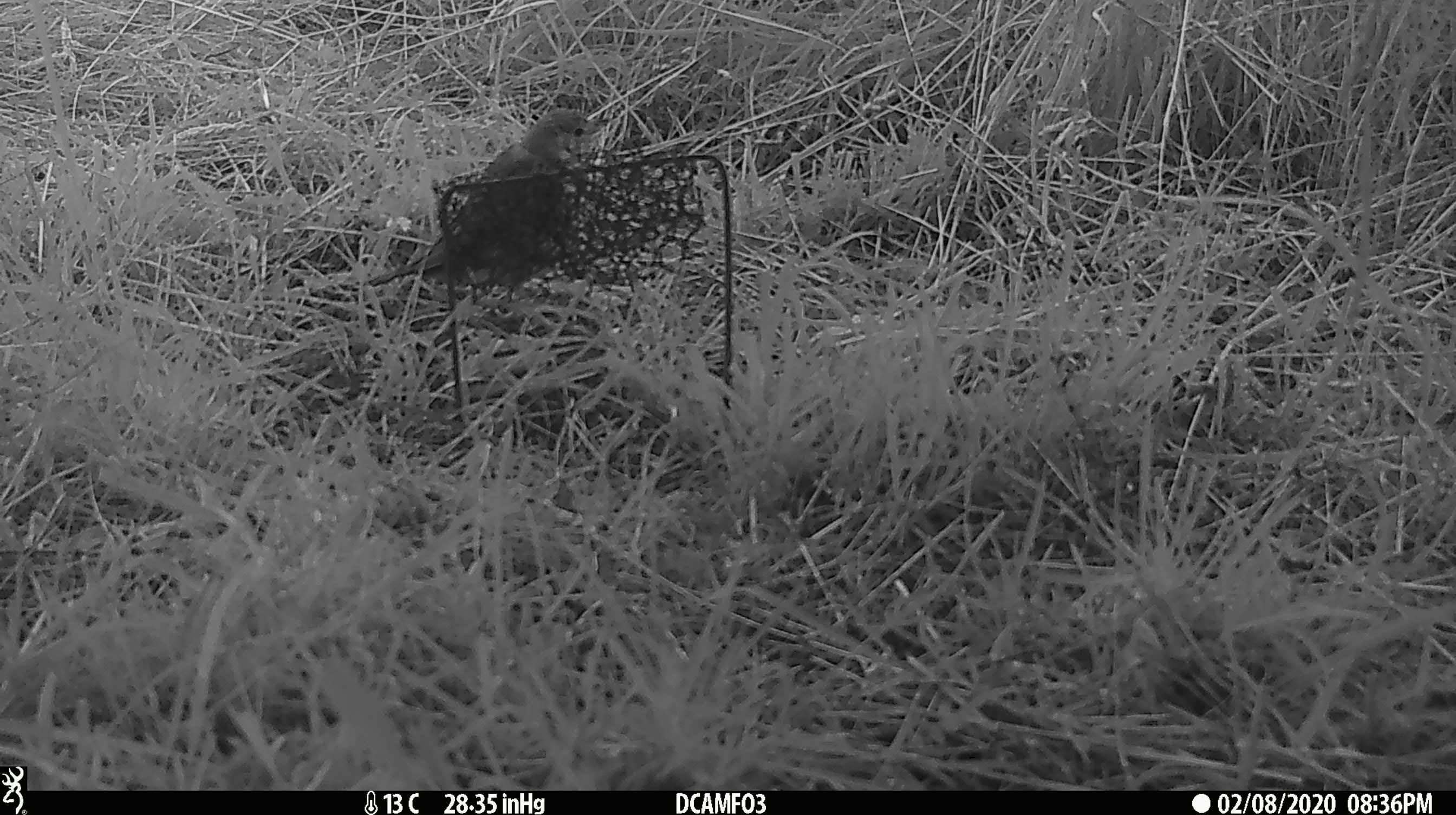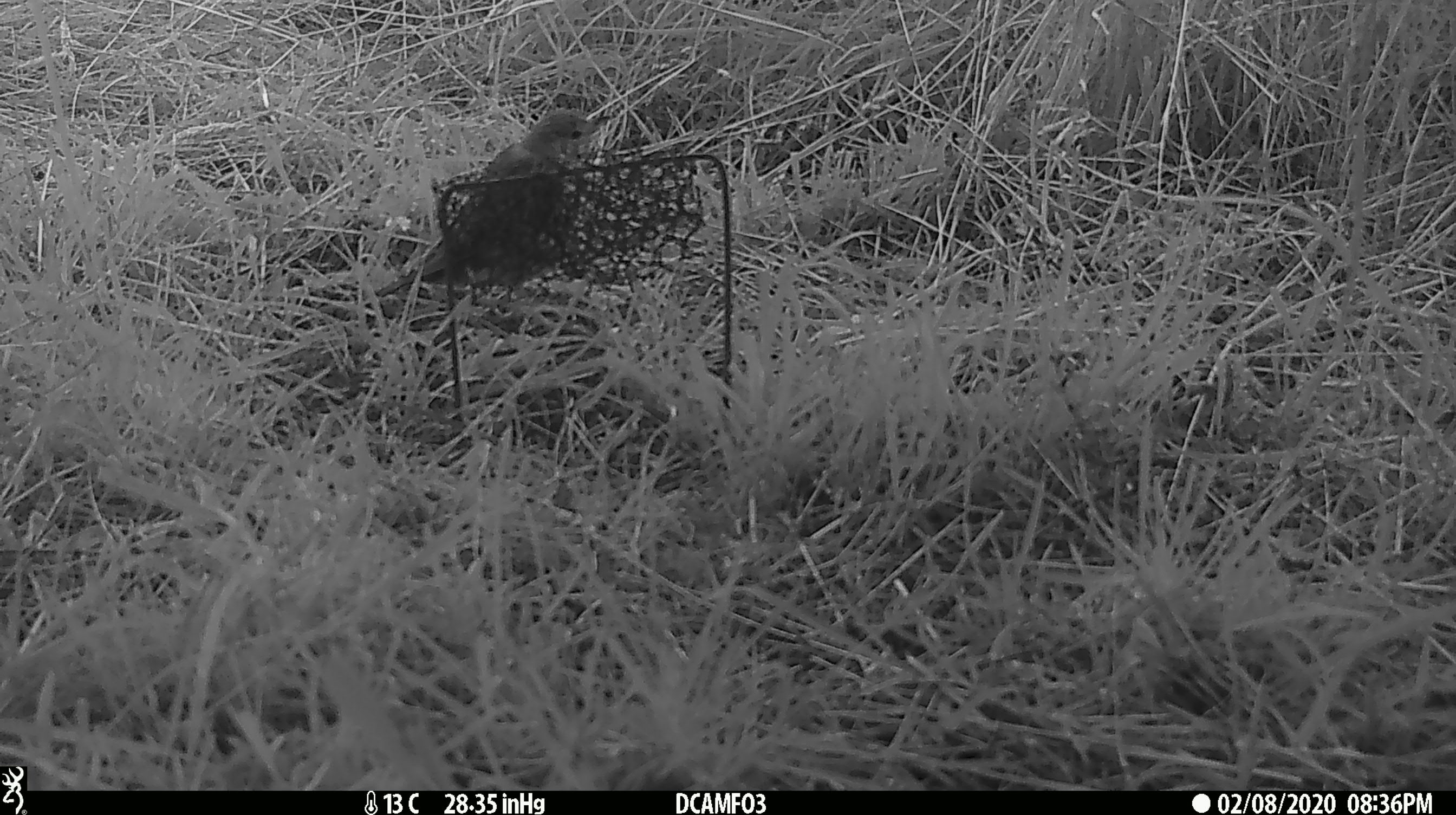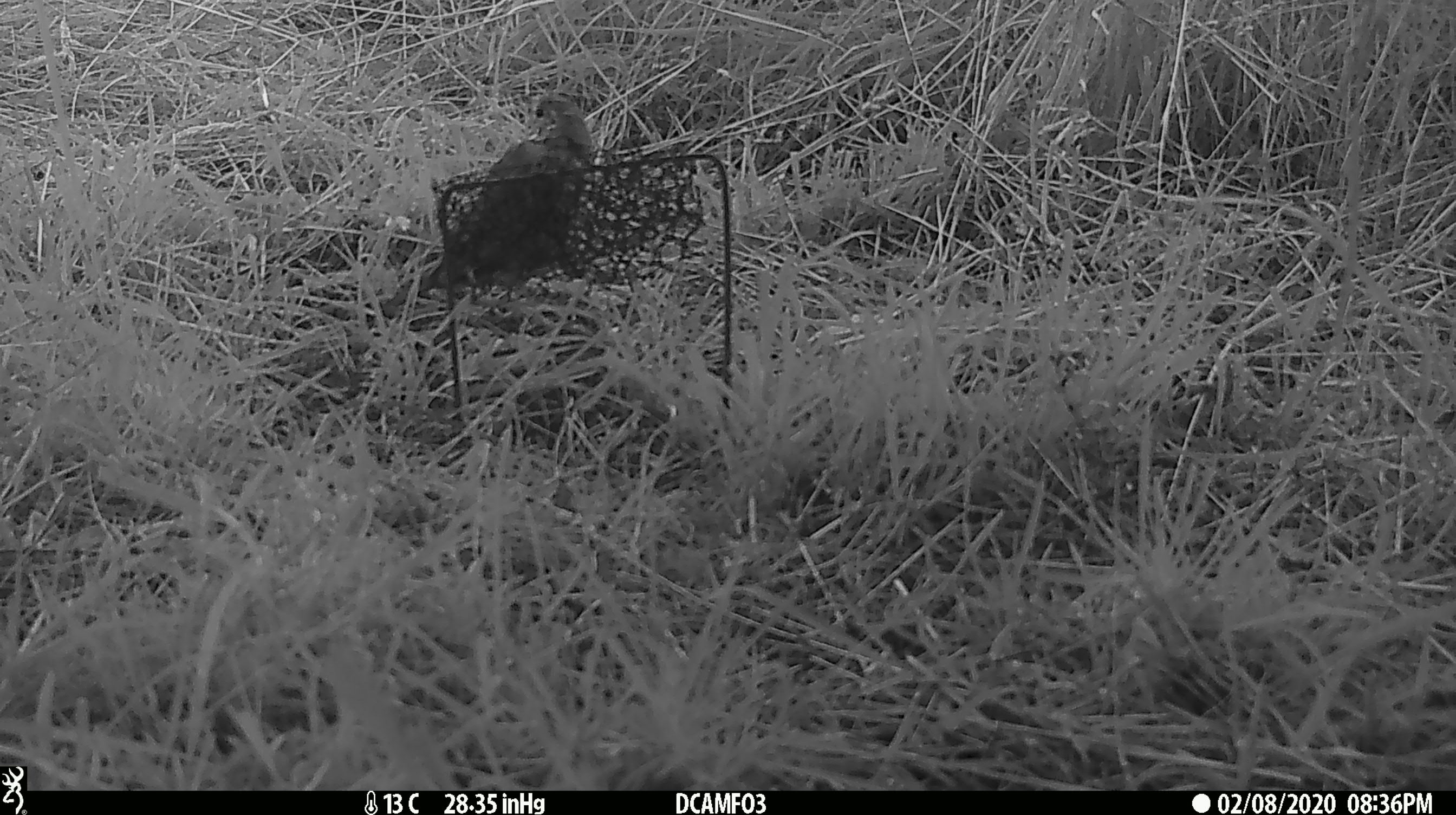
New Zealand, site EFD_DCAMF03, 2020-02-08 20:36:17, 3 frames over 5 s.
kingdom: Animalia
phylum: Chordata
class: Aves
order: Passeriformes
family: Turdidae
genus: Turdus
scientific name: Turdus philomelos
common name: song thrush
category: thrush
Thrush (song thrush) (Turdus philomelos).